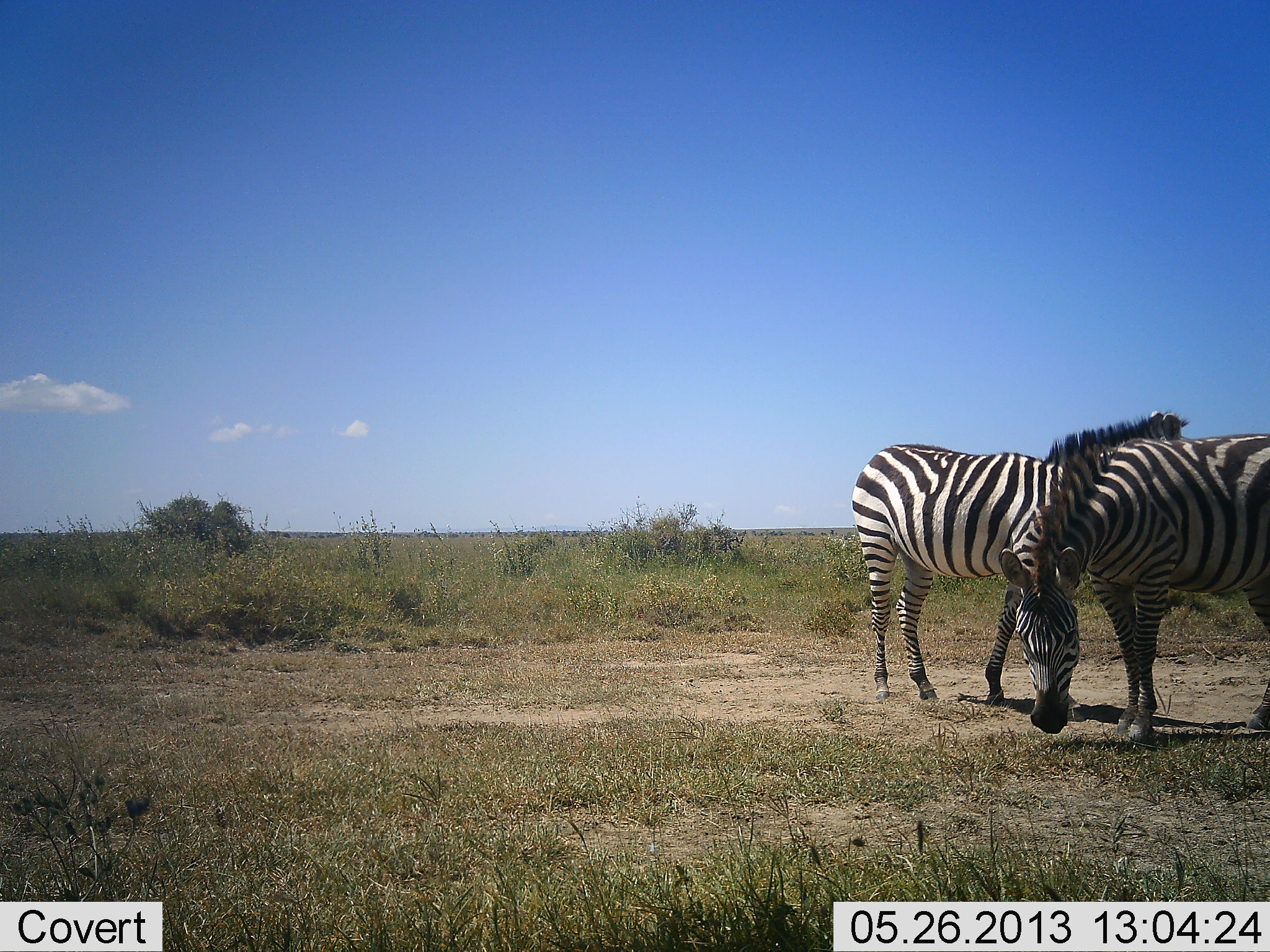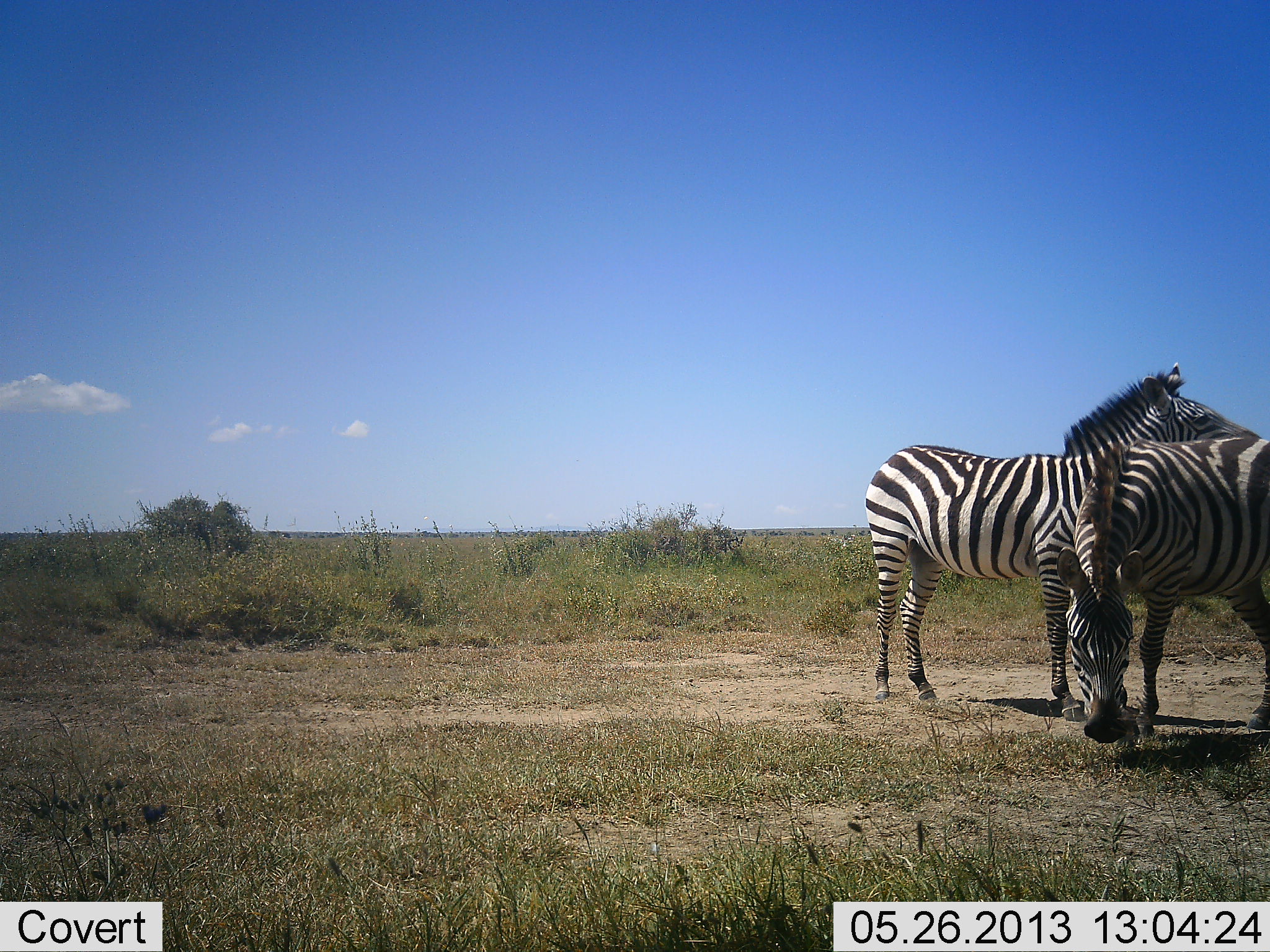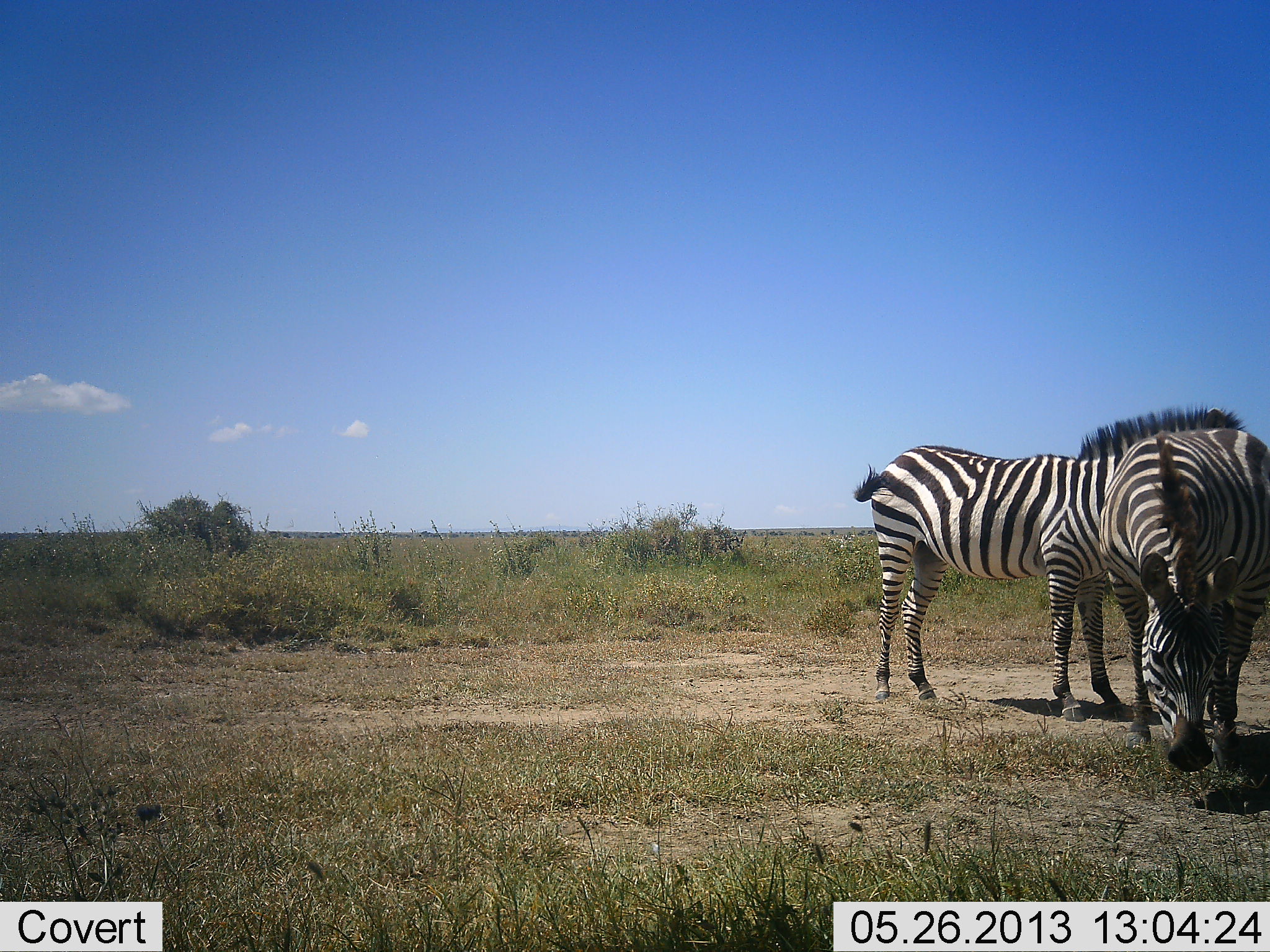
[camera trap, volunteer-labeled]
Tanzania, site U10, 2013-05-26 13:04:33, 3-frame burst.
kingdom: Animalia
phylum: Chordata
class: Mammalia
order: Perissodactyla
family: Equidae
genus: Equus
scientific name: Equus quagga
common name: plains zebra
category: zebra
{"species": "zebra (plains zebra) (Equus quagga)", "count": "2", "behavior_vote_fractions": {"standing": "67%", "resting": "0%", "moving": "0%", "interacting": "24%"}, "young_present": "0%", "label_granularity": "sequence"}